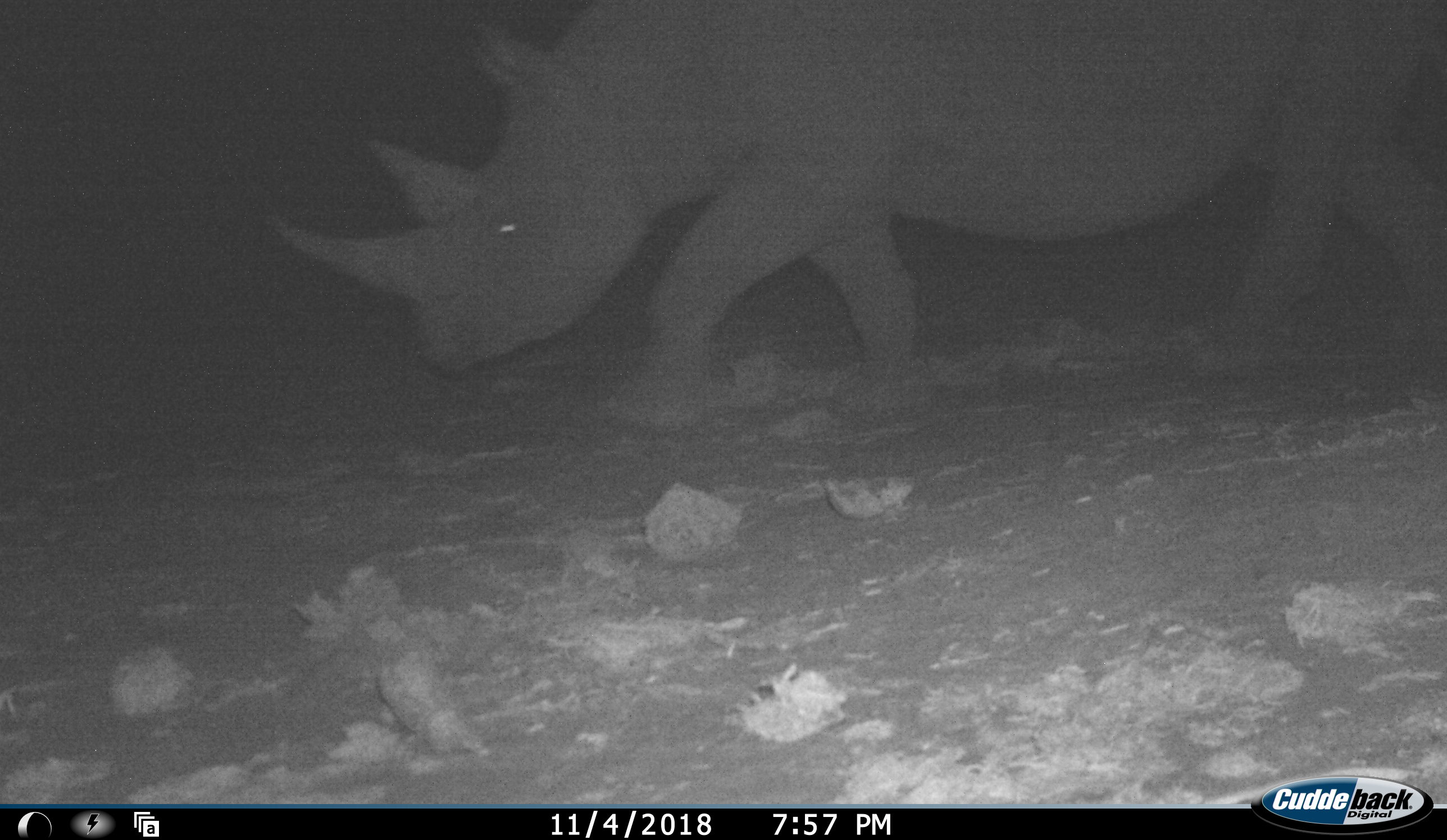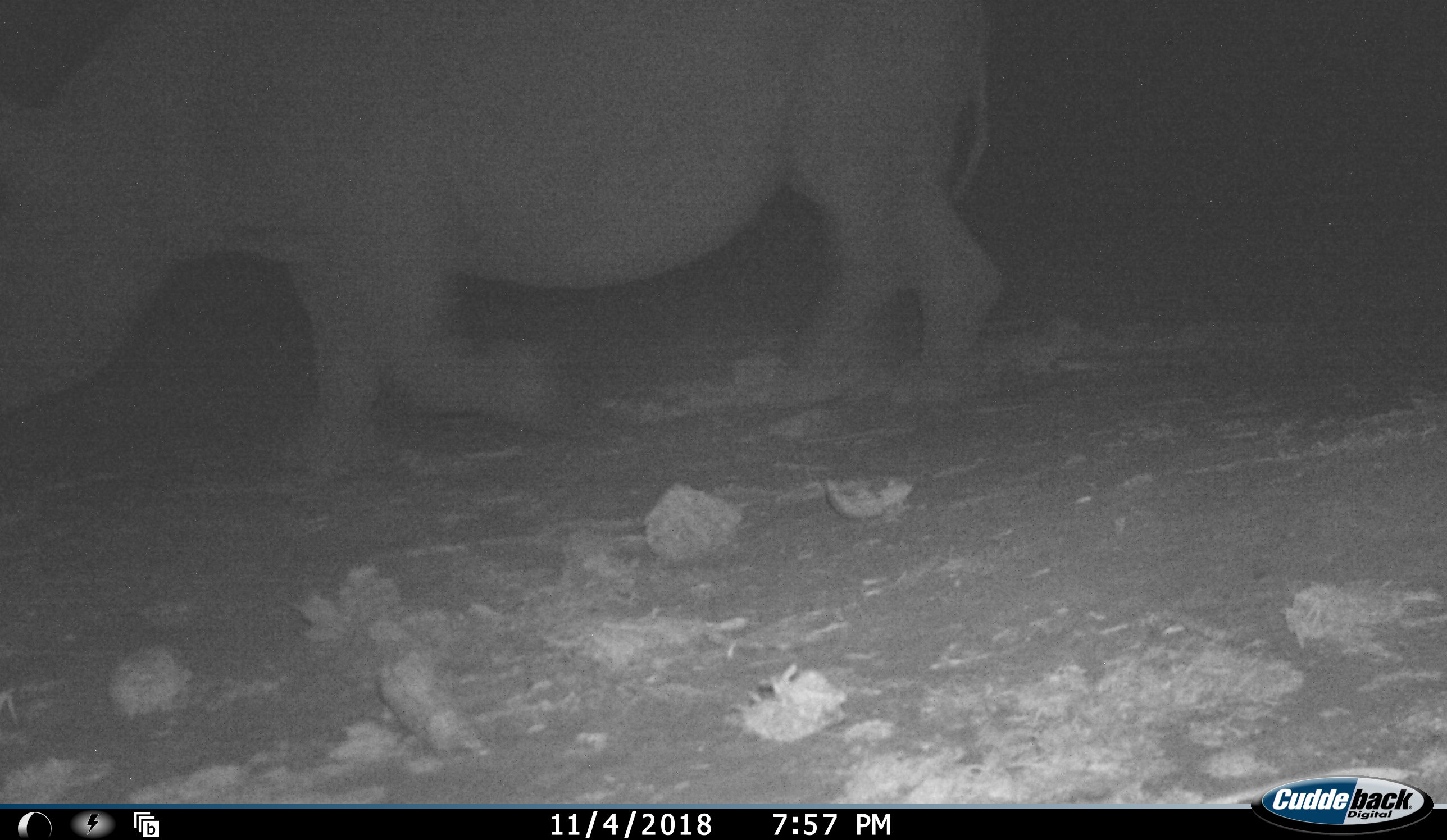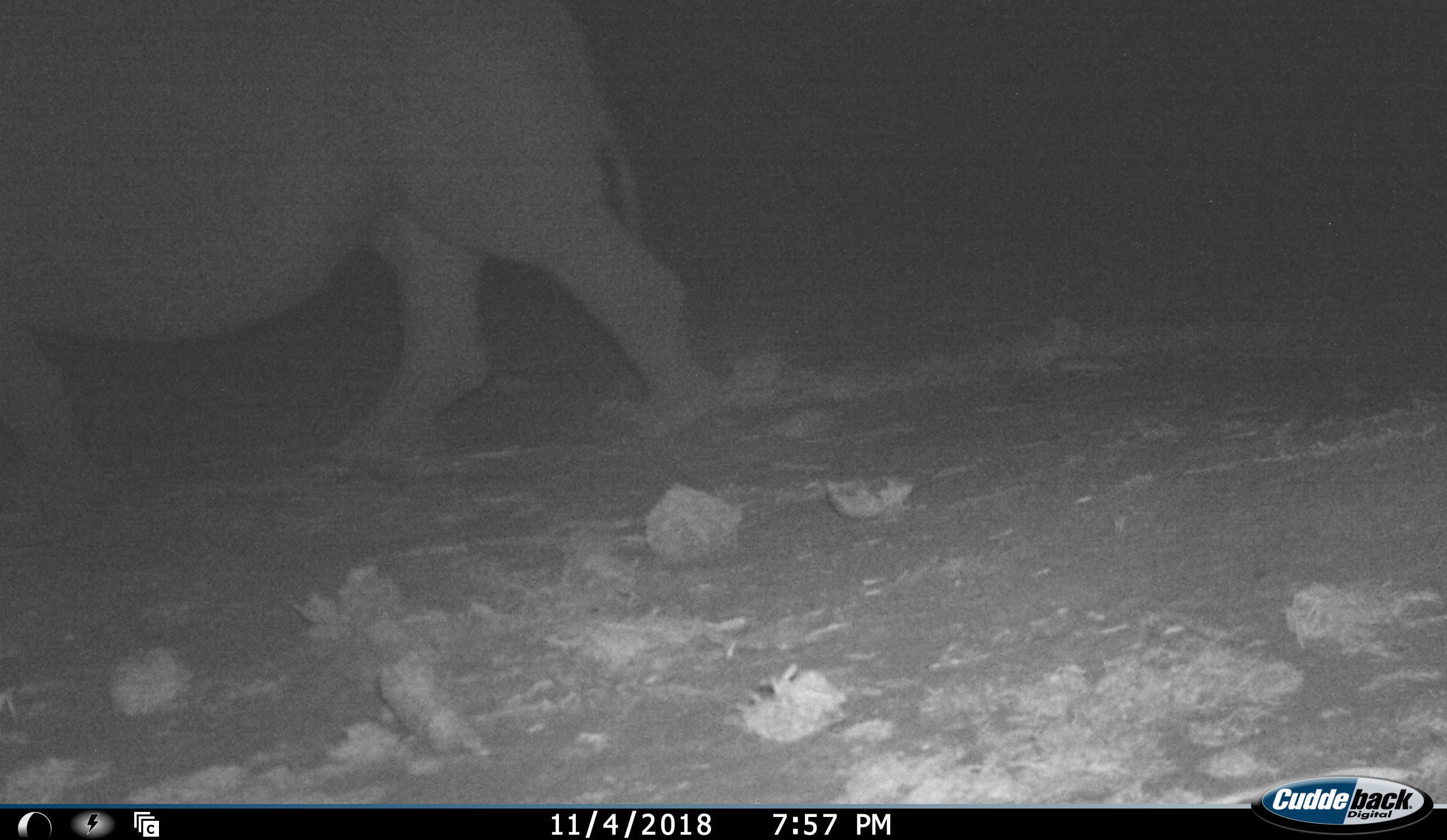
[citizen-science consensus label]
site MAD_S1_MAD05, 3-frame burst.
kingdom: Animalia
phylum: Chordata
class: Mammalia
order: Perissodactyla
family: Rhinocerotidae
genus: Diceros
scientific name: Diceros bicornis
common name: black rhinoceros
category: rhinocerosblack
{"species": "rhinocerosblack (black rhinoceros) (Diceros bicornis)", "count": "1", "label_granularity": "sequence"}